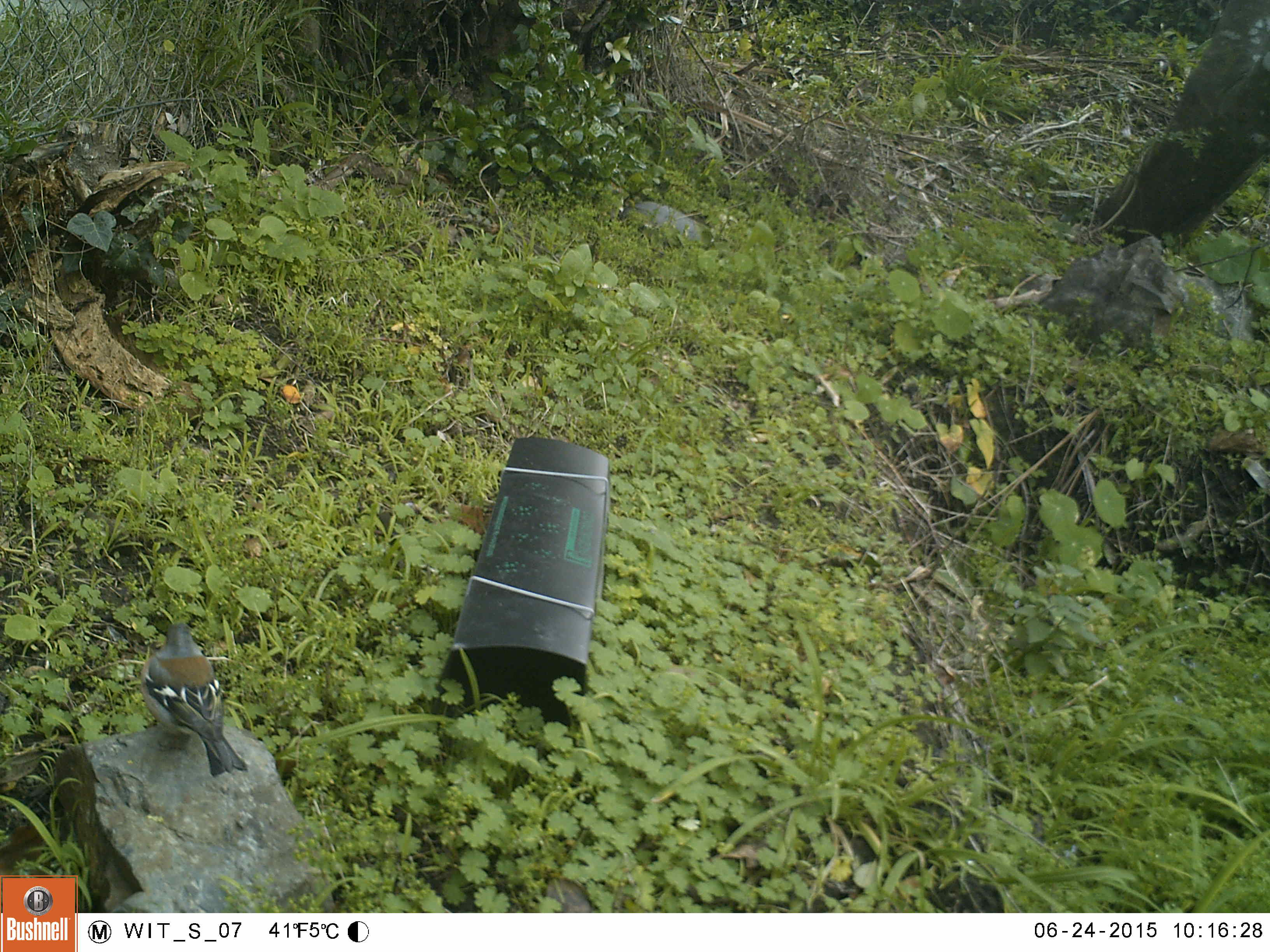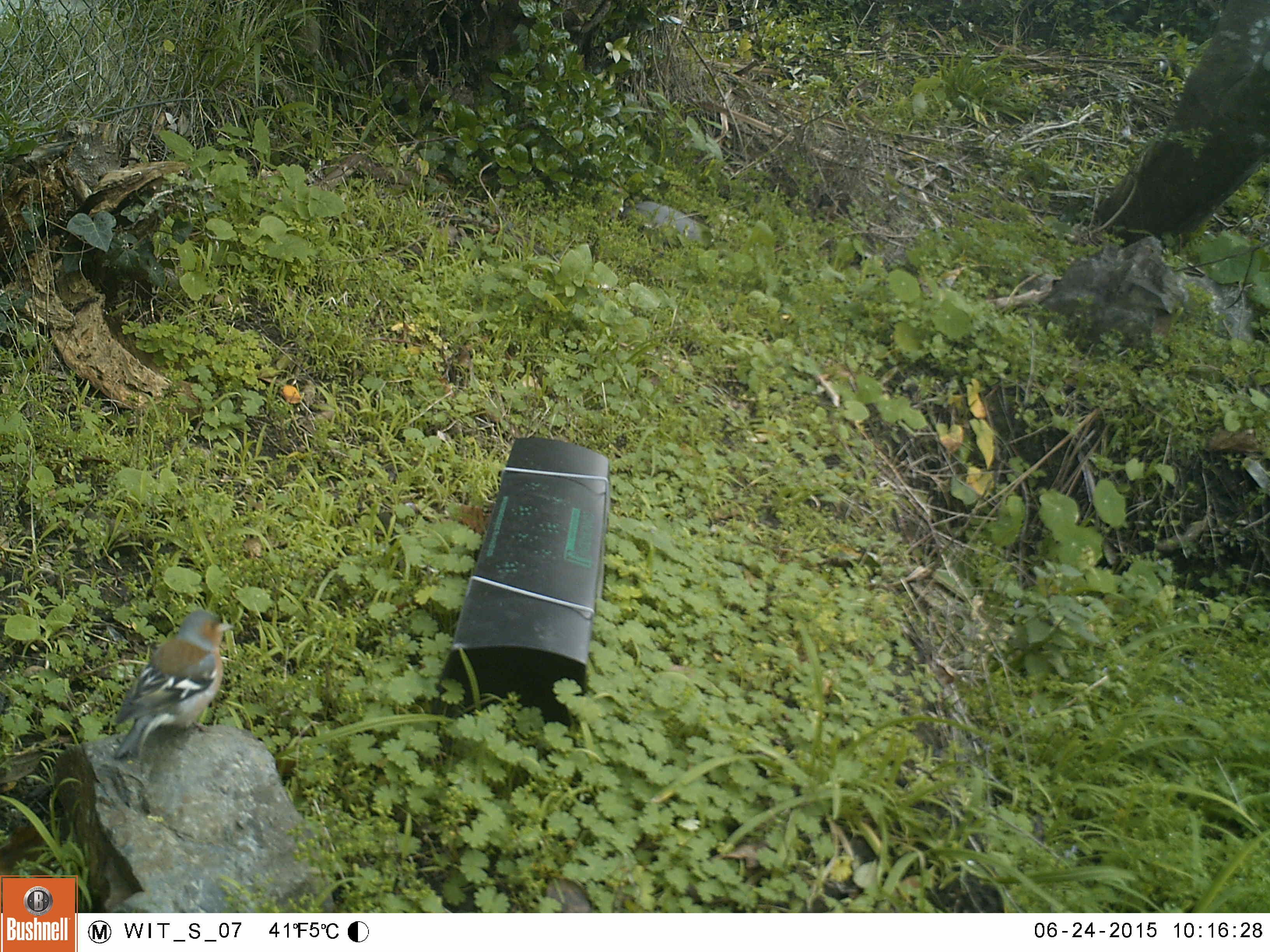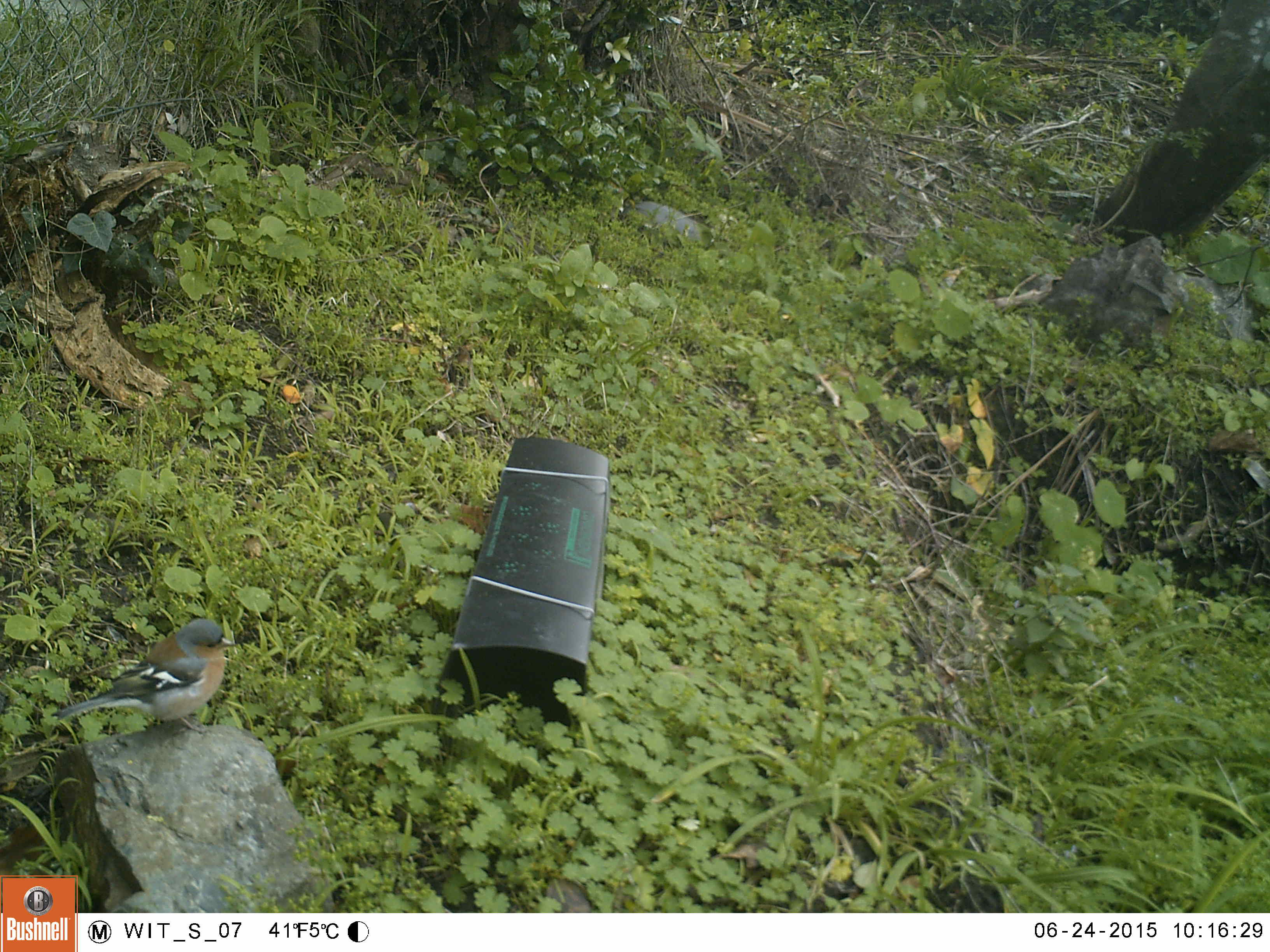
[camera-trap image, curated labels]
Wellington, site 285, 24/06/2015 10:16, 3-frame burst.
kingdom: Animalia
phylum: Chordata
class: Aves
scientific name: Aves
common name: bird